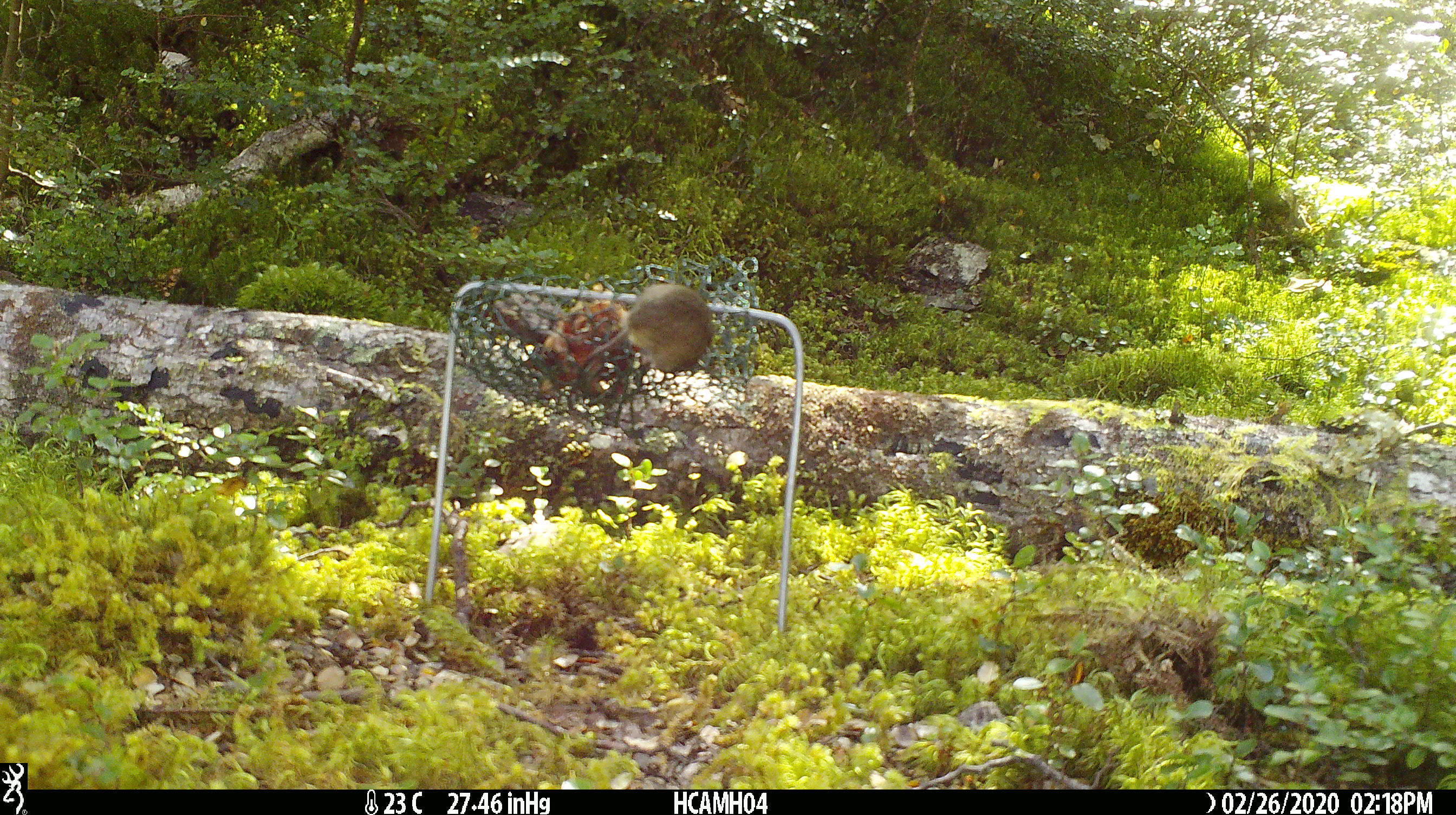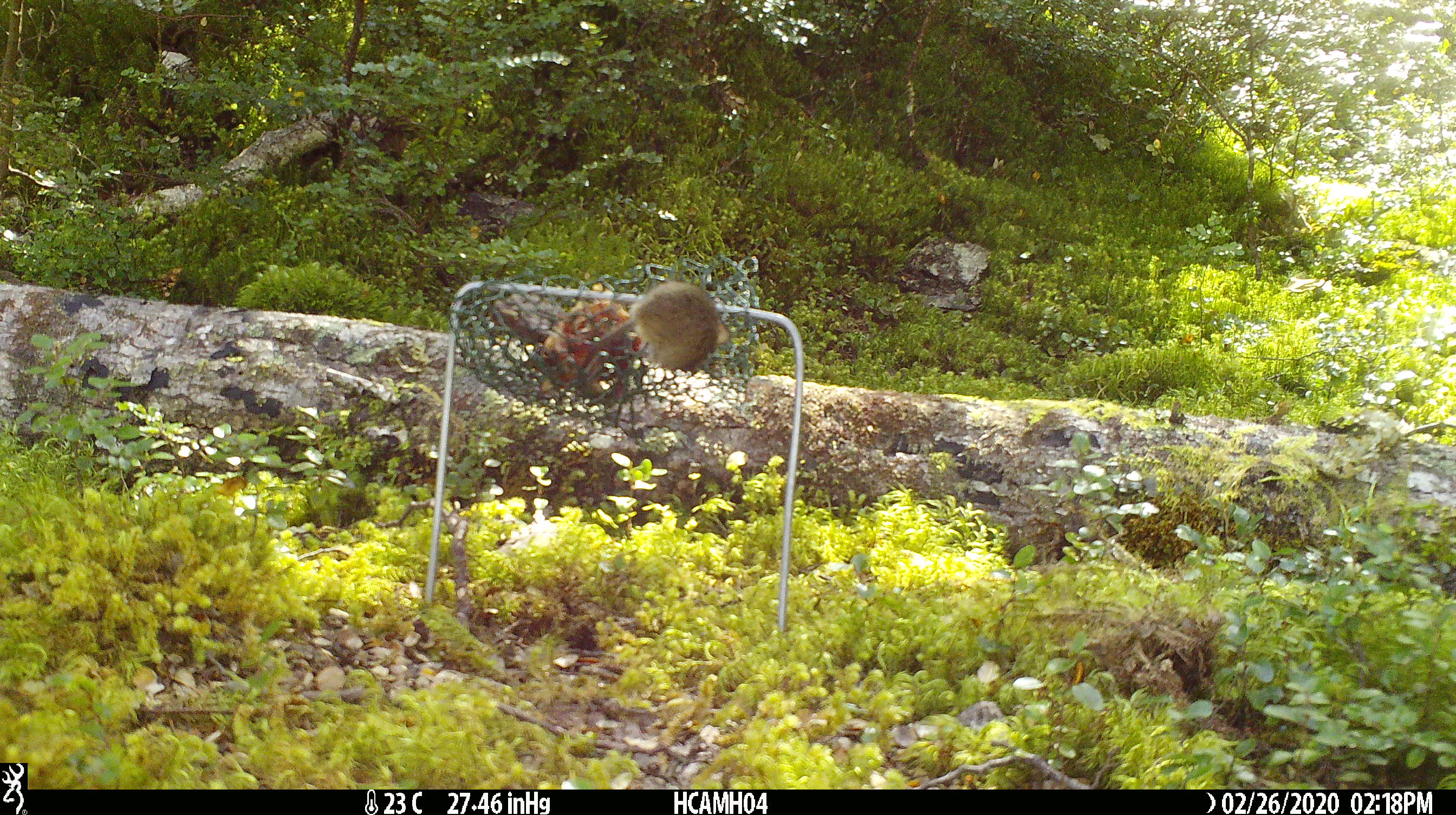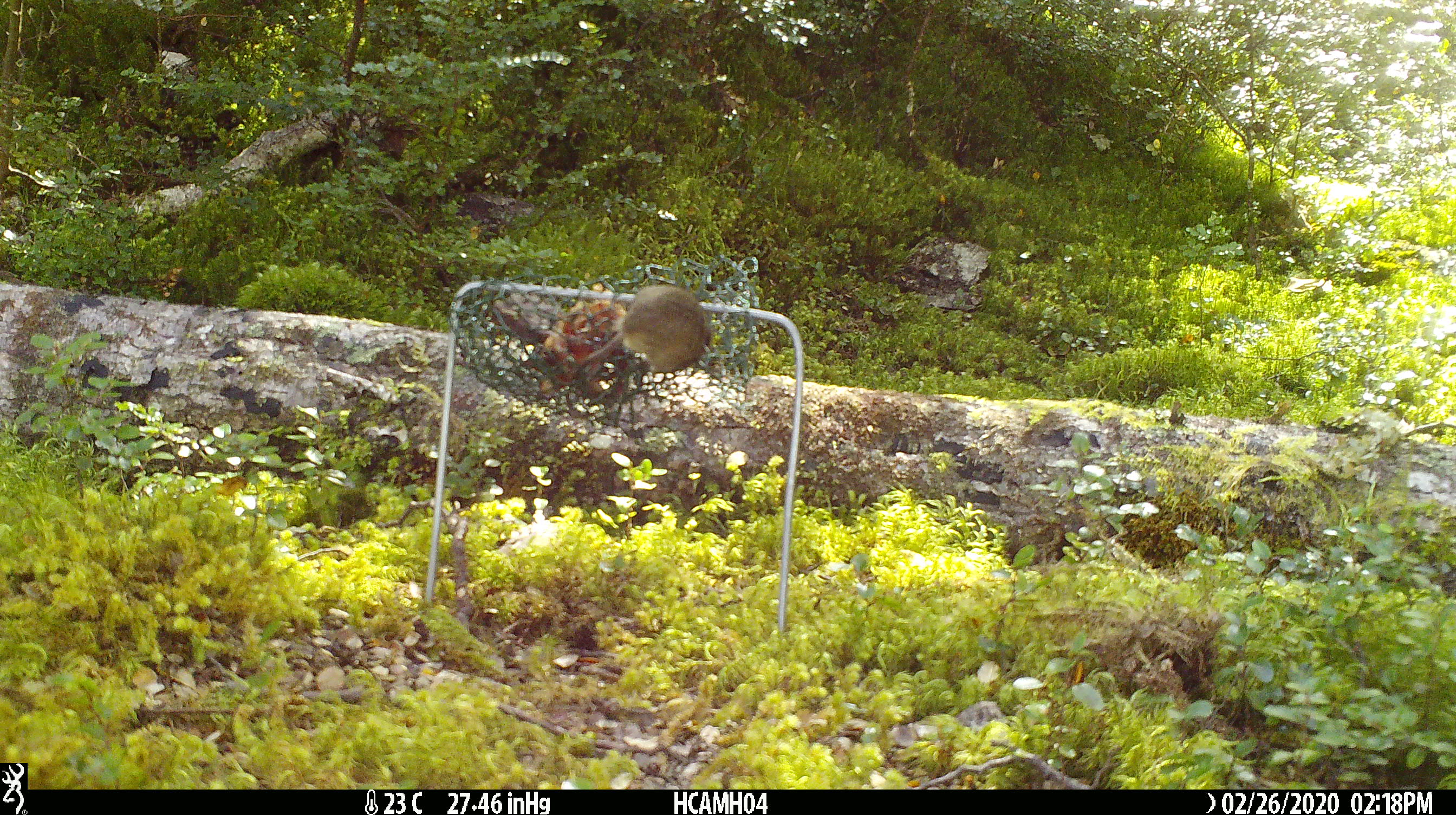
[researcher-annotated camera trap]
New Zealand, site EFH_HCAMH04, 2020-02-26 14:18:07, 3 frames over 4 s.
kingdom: Animalia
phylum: Chordata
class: Mammalia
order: Rodentia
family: Muridae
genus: Mus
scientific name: Mus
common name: mouse